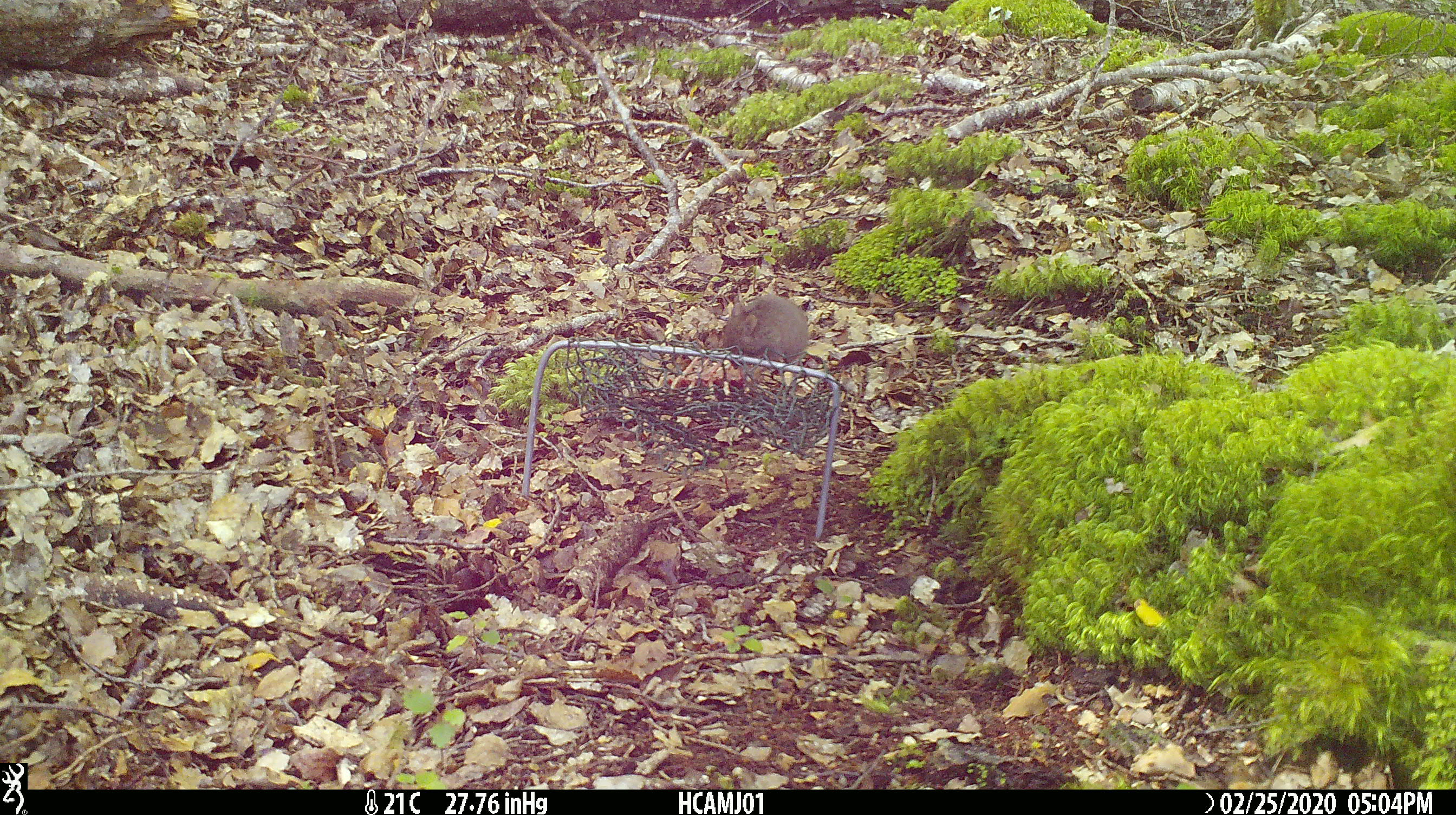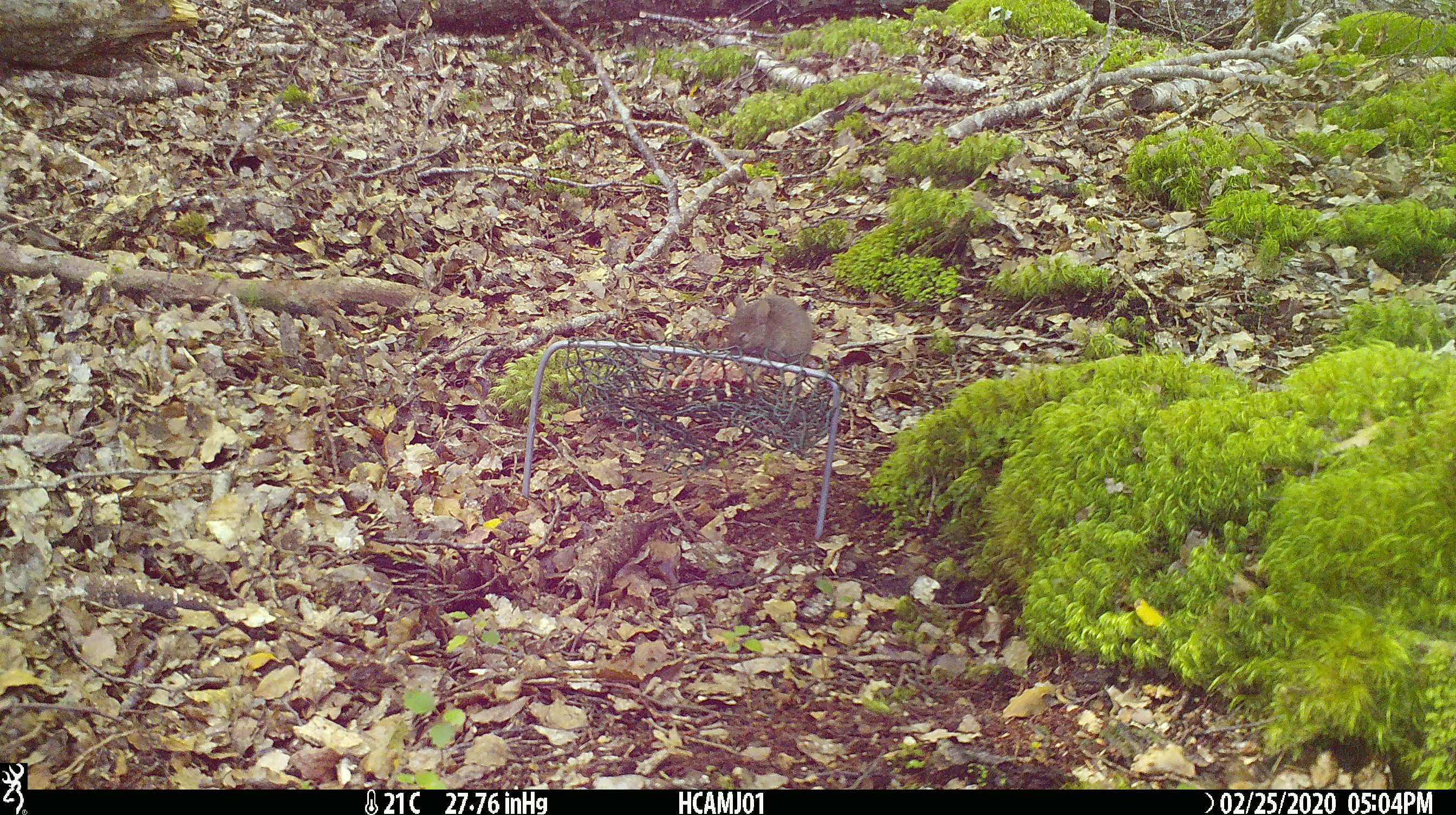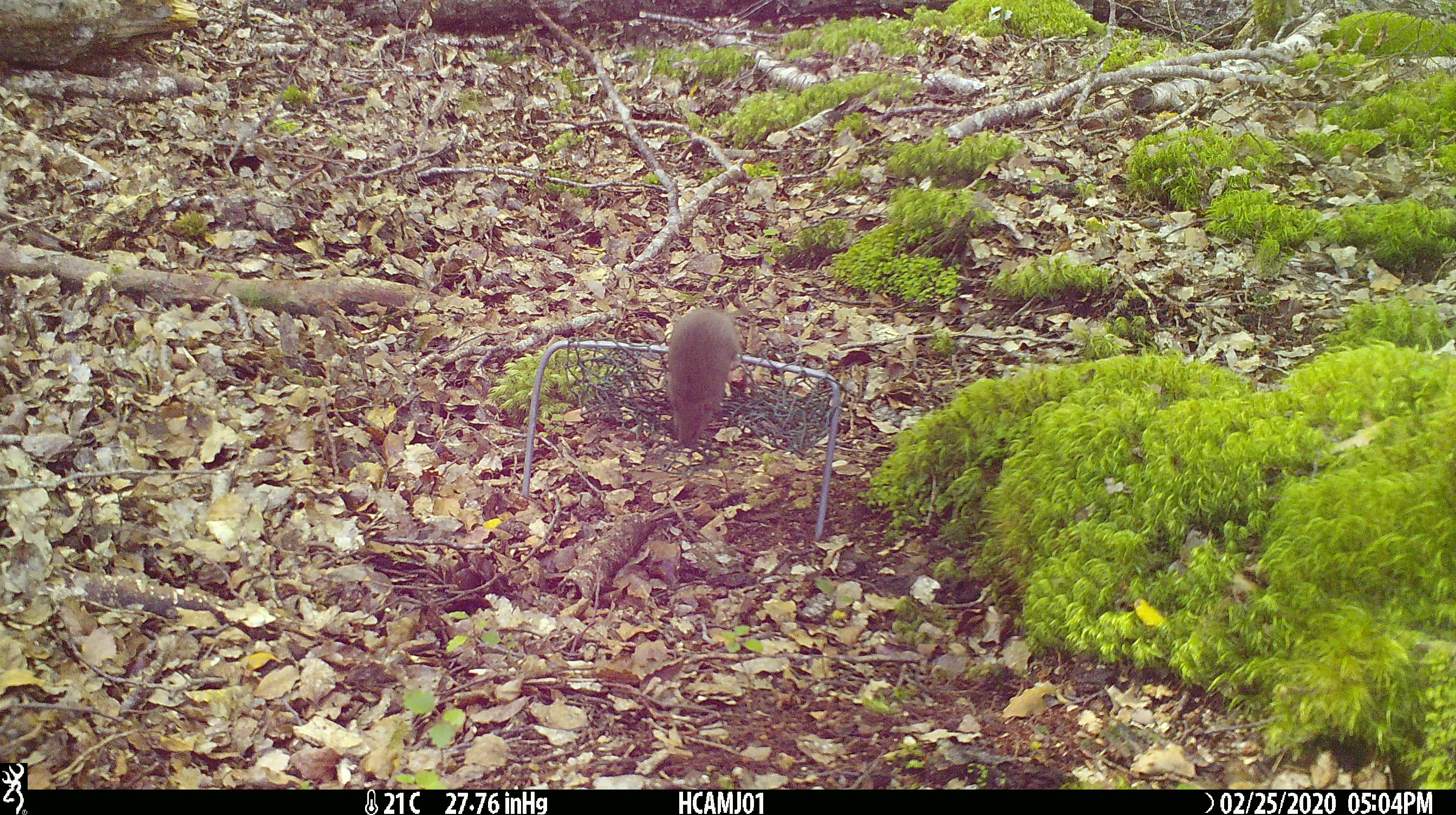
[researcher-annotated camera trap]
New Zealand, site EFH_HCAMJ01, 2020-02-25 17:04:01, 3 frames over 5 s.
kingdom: Animalia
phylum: Chordata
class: Mammalia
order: Rodentia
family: Muridae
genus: Mus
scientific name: Mus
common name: mouse